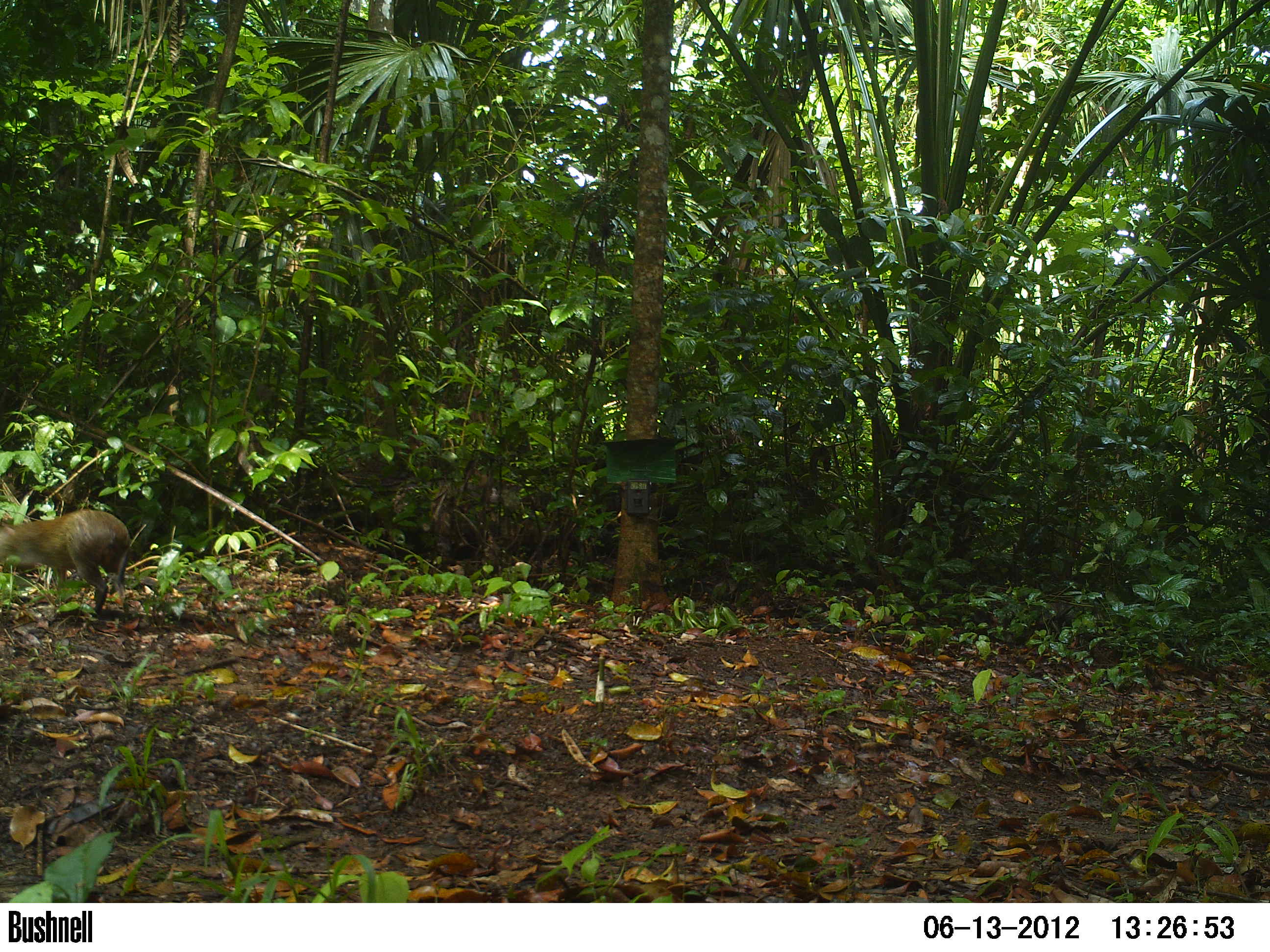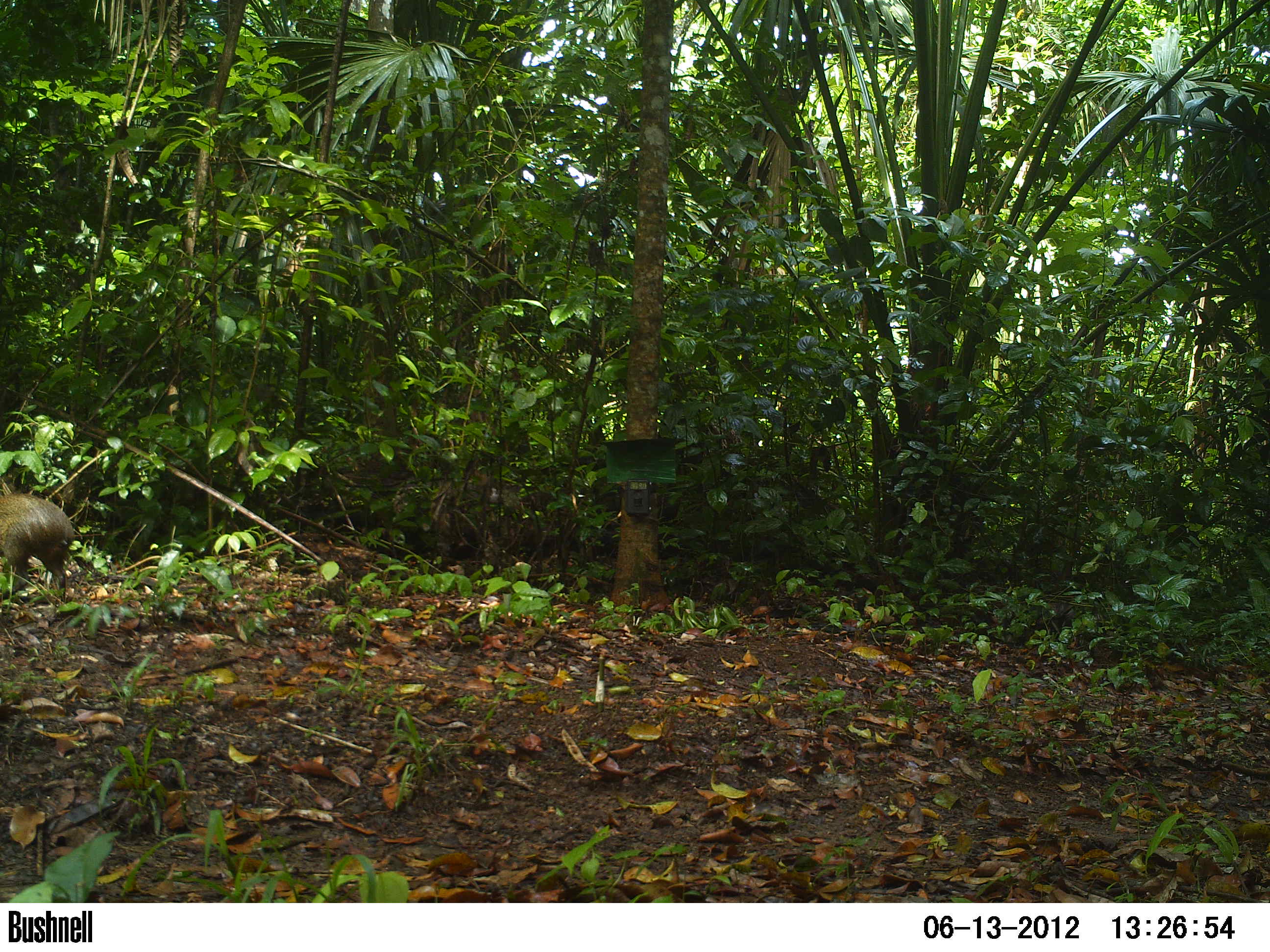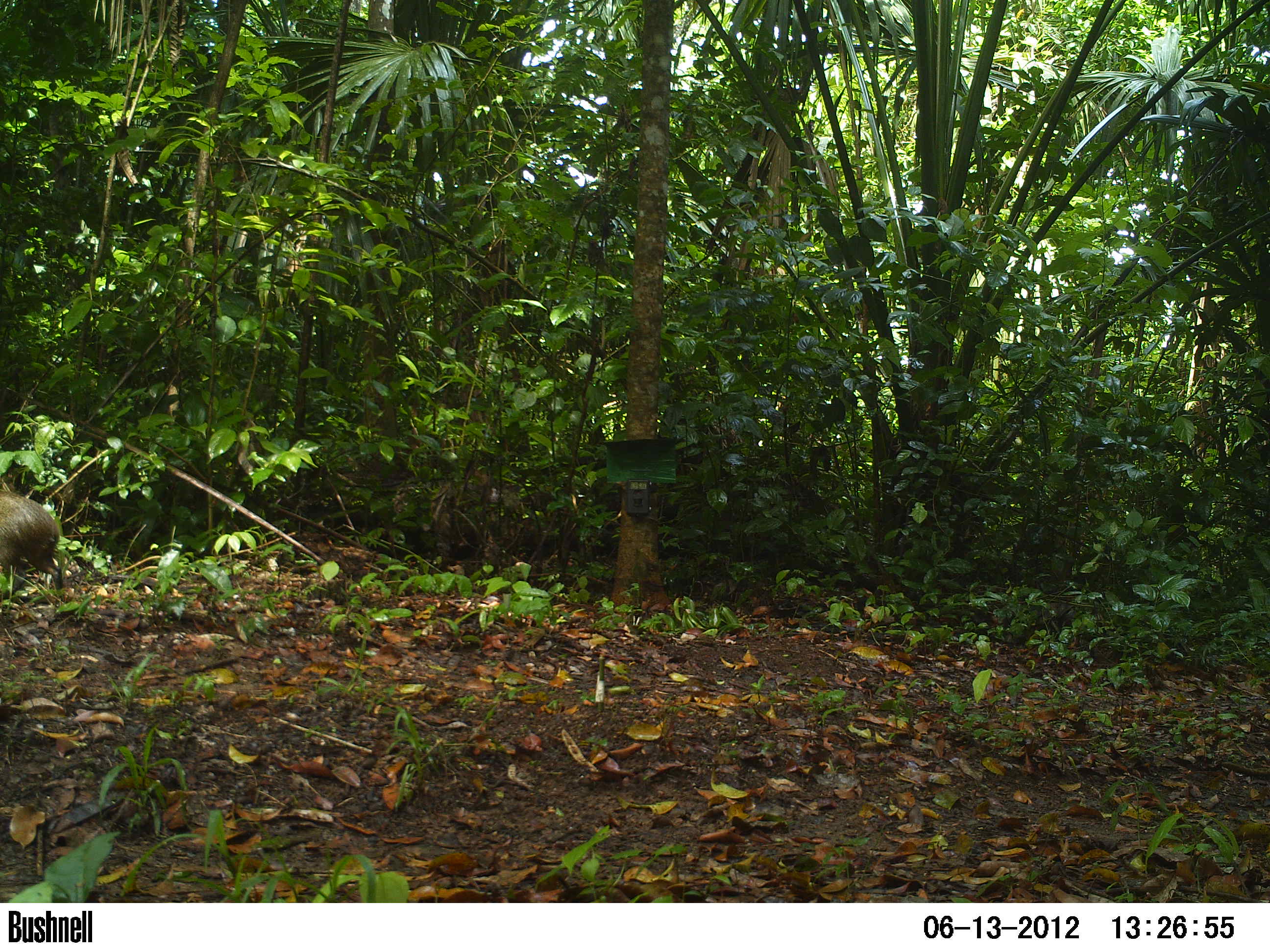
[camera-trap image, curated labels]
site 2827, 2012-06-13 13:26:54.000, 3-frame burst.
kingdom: Animalia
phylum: Chordata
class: Mammalia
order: Rodentia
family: Dasyproctidae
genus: Dasyprocta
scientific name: Dasyprocta punctata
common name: central american agouti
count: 1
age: adult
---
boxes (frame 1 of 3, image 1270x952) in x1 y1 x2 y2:
dasyprocta punctata: 0 508 132 615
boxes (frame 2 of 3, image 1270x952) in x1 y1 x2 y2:
dasyprocta punctata: 0 492 75 601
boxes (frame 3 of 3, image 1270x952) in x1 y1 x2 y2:
dasyprocta punctata: 0 489 65 603